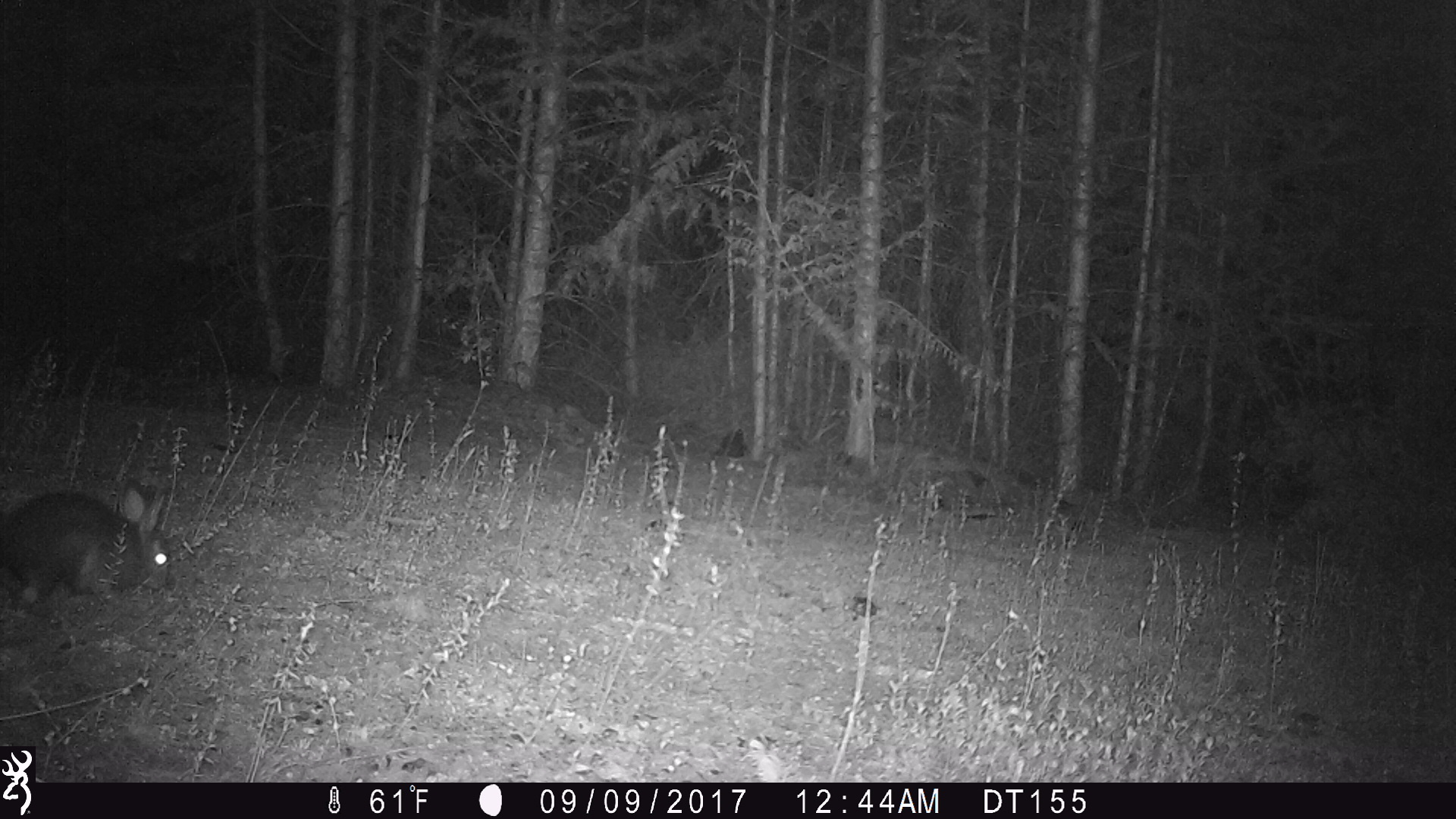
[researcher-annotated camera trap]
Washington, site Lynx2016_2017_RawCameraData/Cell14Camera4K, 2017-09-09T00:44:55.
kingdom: Animalia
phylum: Chordata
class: Mammalia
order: Lagomorpha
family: Leporidae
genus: Lepus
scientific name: Lepus americanus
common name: snowshoe hare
Lepus americanus (snowshoe hare). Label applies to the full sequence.